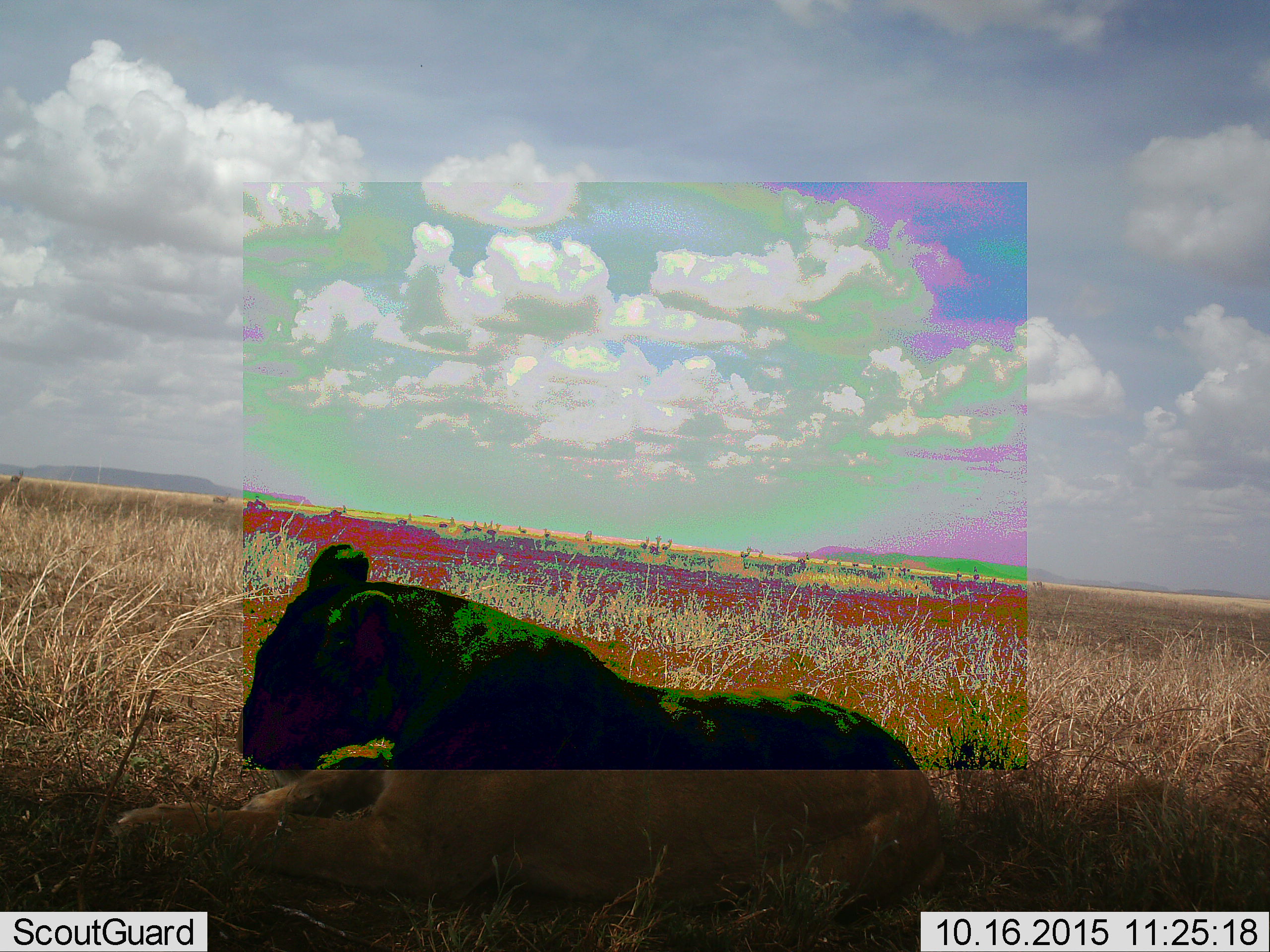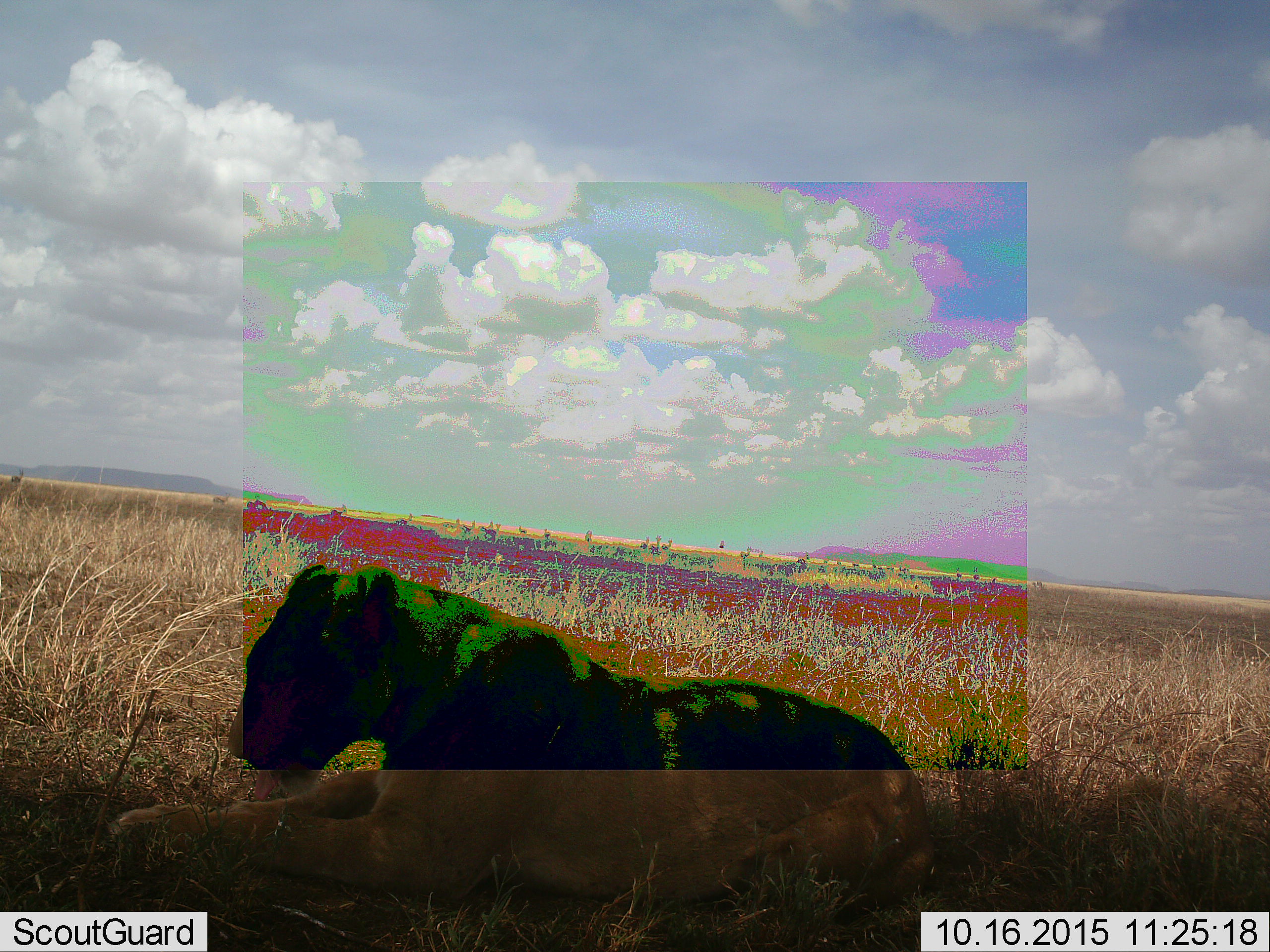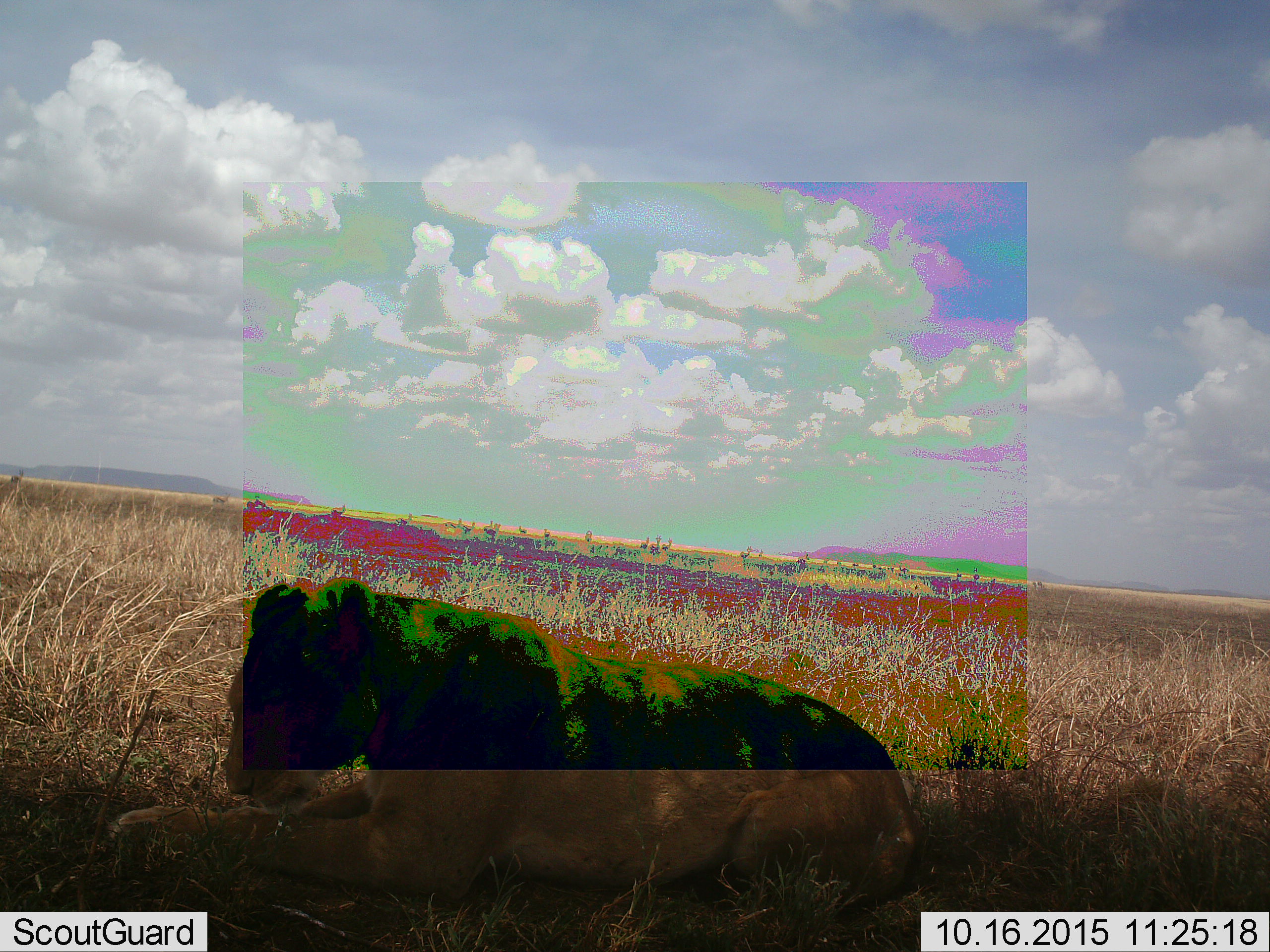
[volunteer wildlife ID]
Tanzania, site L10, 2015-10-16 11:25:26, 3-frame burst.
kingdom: Animalia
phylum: Chordata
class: Mammalia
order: Carnivora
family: Felidae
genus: Panthera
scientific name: Panthera leo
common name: lion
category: lionfemale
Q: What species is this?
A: Lionfemale (lion) (Panthera leo).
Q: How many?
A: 1.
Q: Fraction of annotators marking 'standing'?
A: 0%.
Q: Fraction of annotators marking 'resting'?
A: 100%.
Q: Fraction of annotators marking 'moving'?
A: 0%.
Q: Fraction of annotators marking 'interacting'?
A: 0%.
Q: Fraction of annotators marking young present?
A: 0%.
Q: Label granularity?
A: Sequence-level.